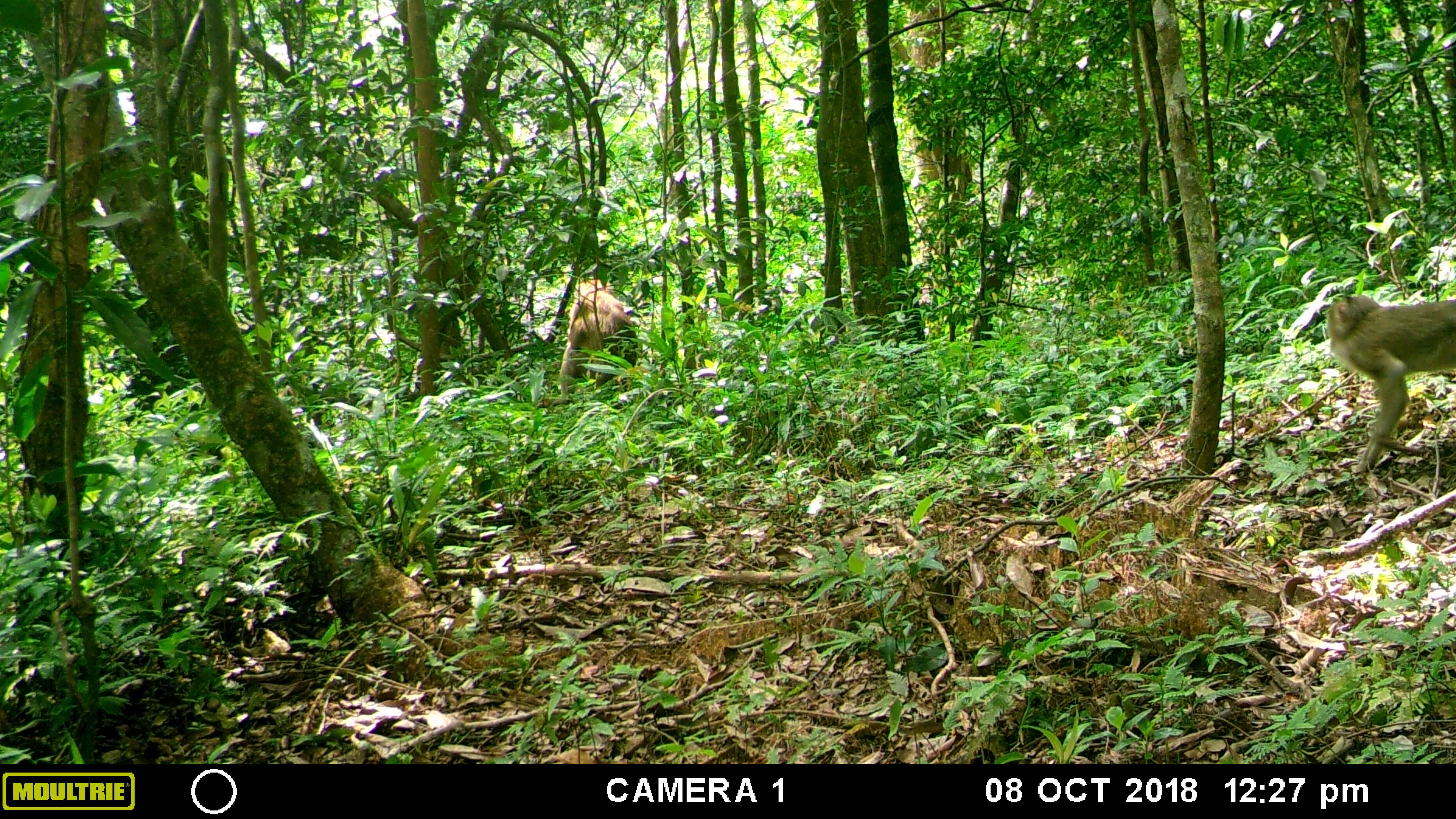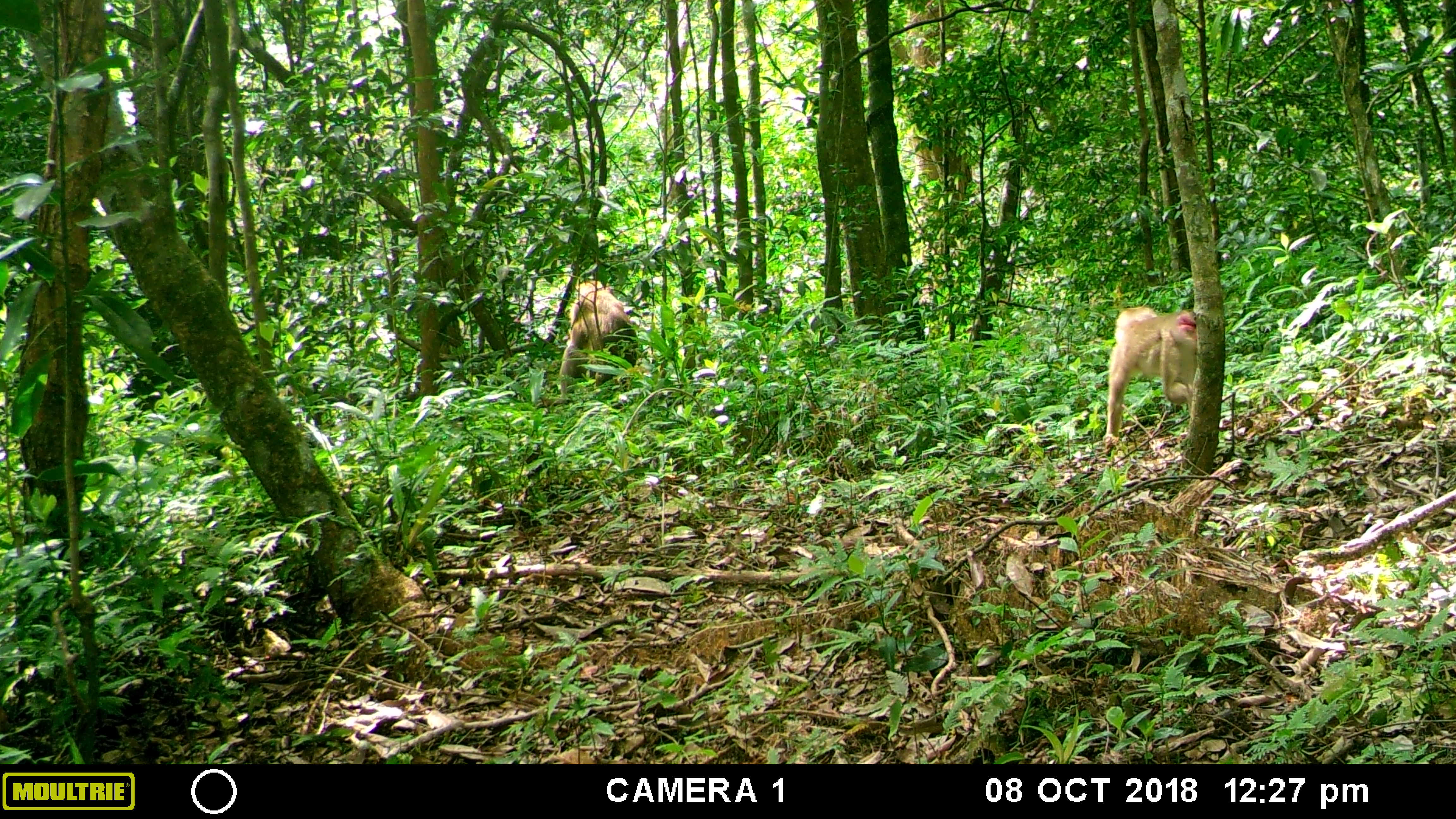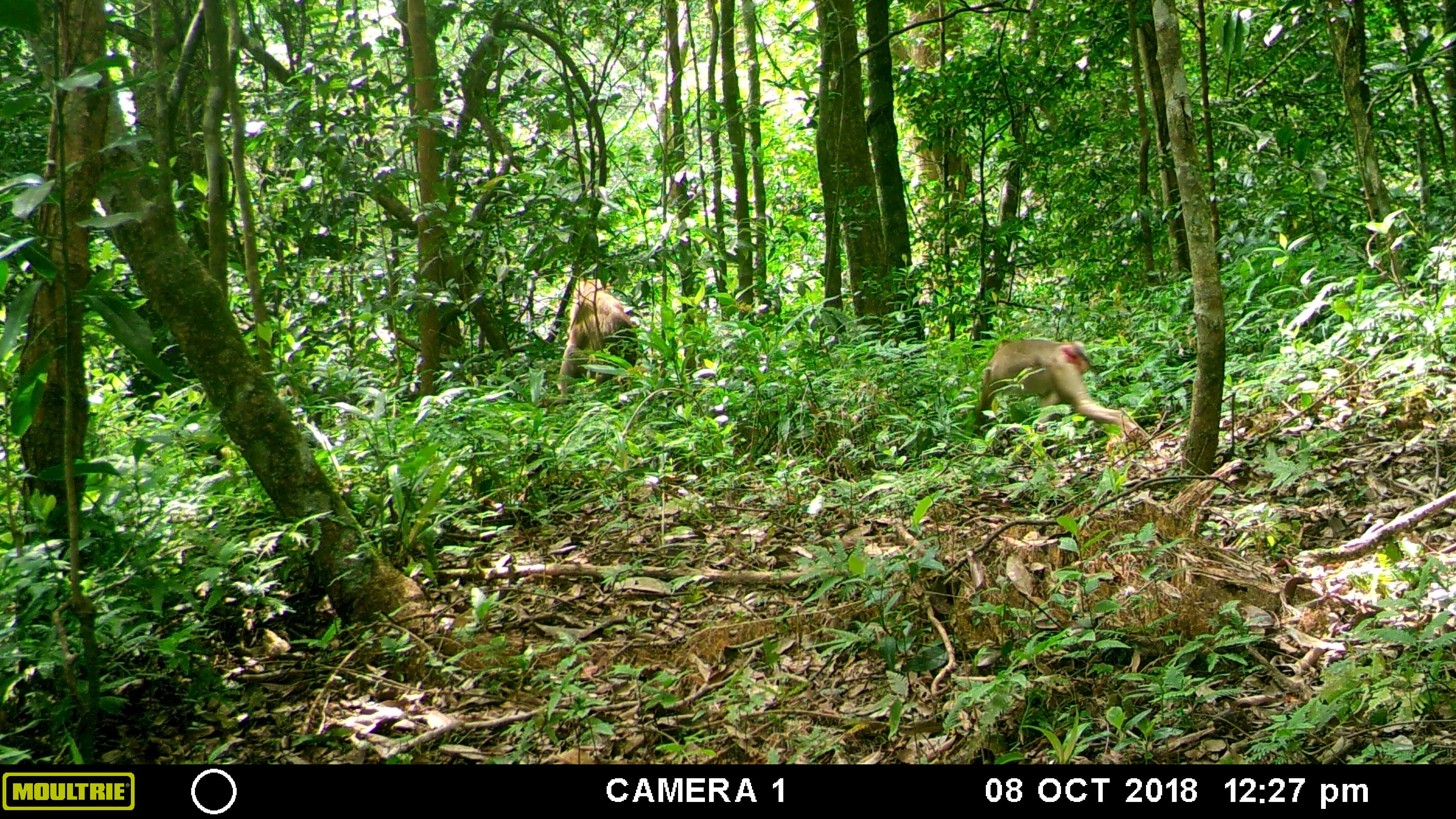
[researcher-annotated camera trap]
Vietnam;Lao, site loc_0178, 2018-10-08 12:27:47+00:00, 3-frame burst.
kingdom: Animalia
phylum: Chordata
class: Mammalia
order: Primates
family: Cercopithecidae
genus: Macaca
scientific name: Macaca nemestrina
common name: pig-tailed macaque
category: pig tailed macaque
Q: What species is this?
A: Pig tailed macaque (pig-tailed macaque) (Macaca nemestrina).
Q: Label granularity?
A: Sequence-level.